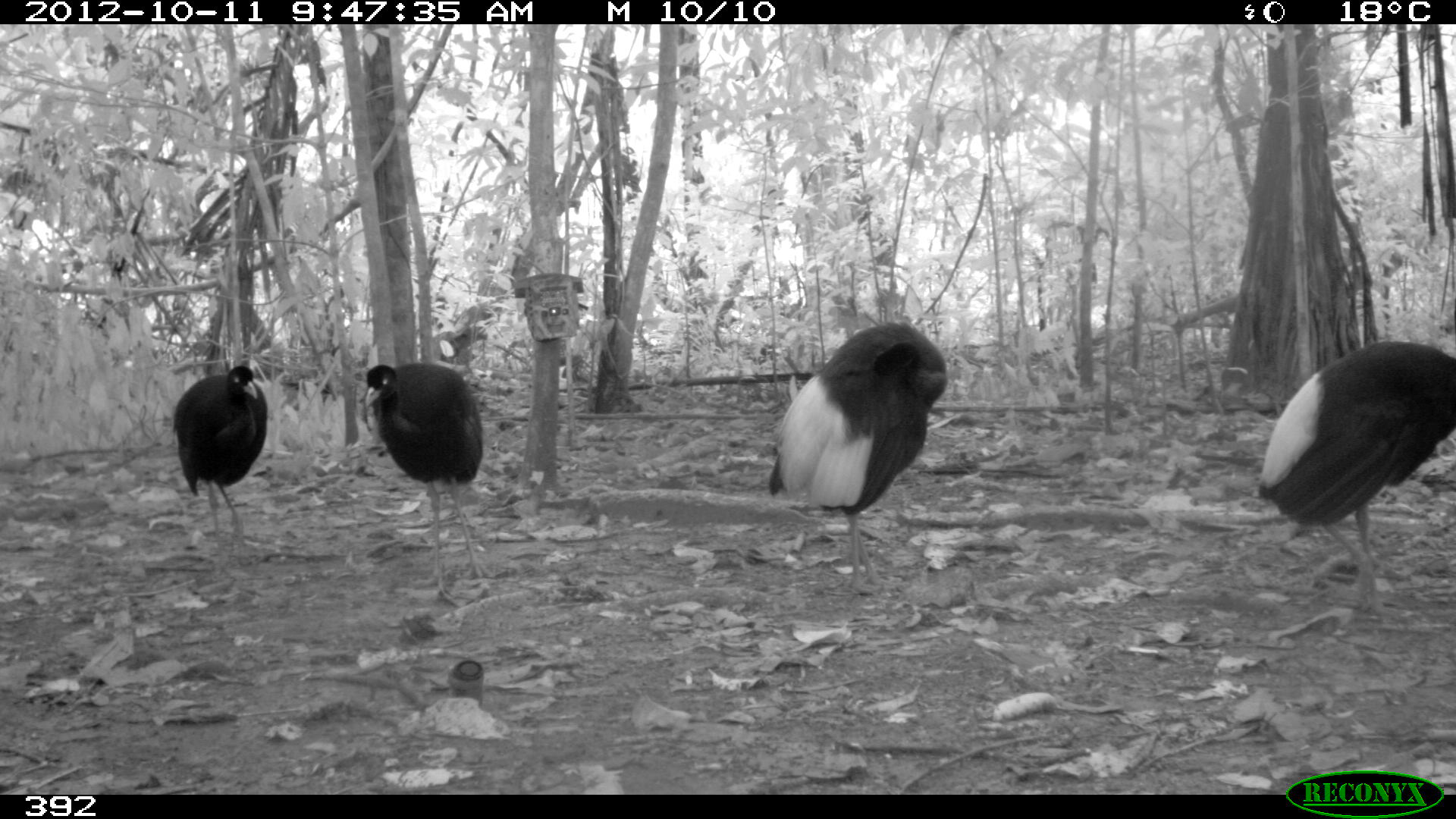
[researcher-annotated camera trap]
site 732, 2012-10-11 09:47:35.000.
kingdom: Animalia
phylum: Chordata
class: Aves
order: Gruiformes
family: Psophiidae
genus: Psophia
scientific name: Psophia leucoptera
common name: pale-winged trumpeter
Psophia leucoptera (pale-winged trumpeter).